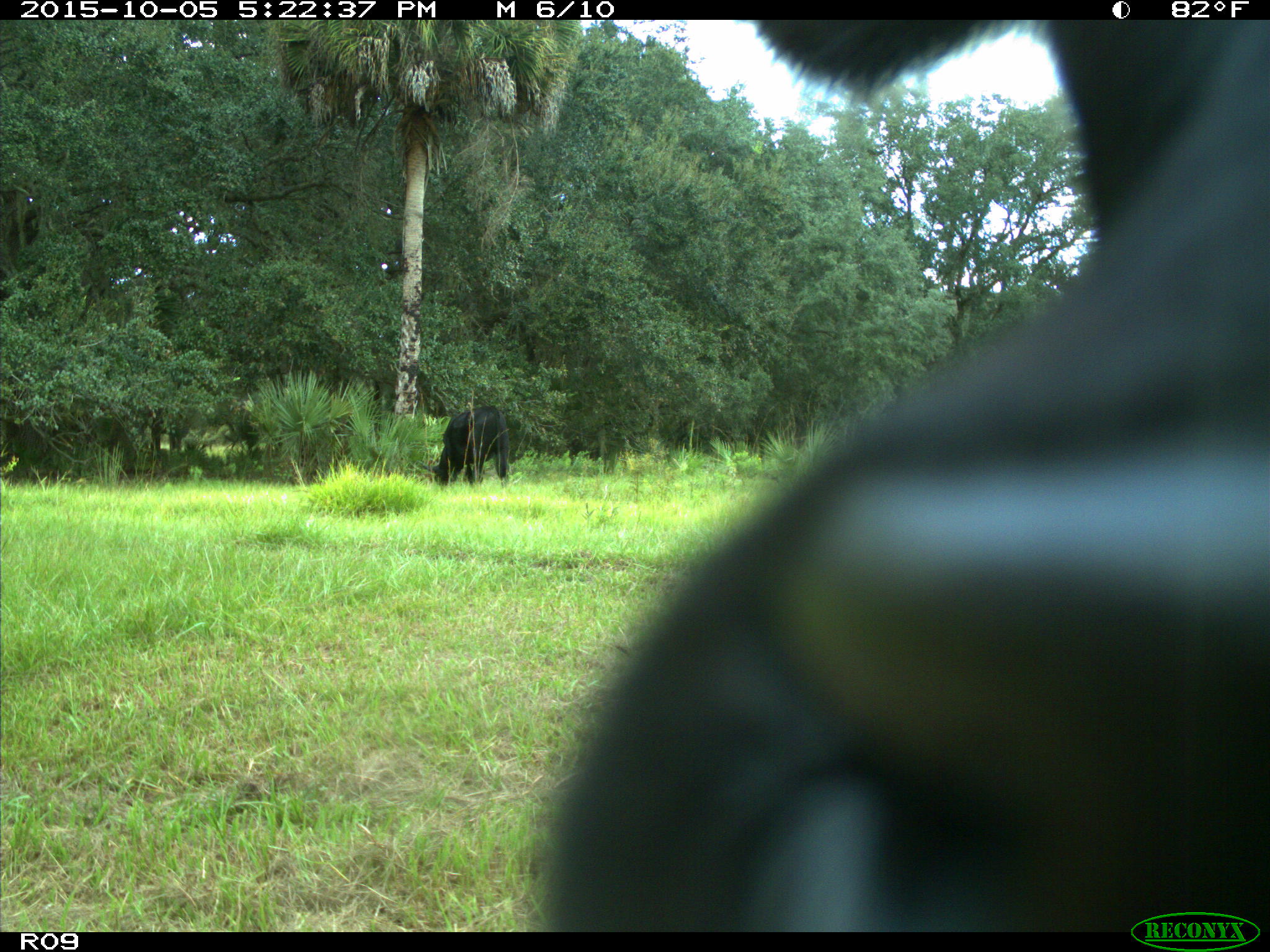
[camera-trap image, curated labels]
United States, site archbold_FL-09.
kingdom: Animalia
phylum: Chordata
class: Mammalia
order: Artiodactyla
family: Bovidae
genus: Bos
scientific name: Bos taurus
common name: domestic cow